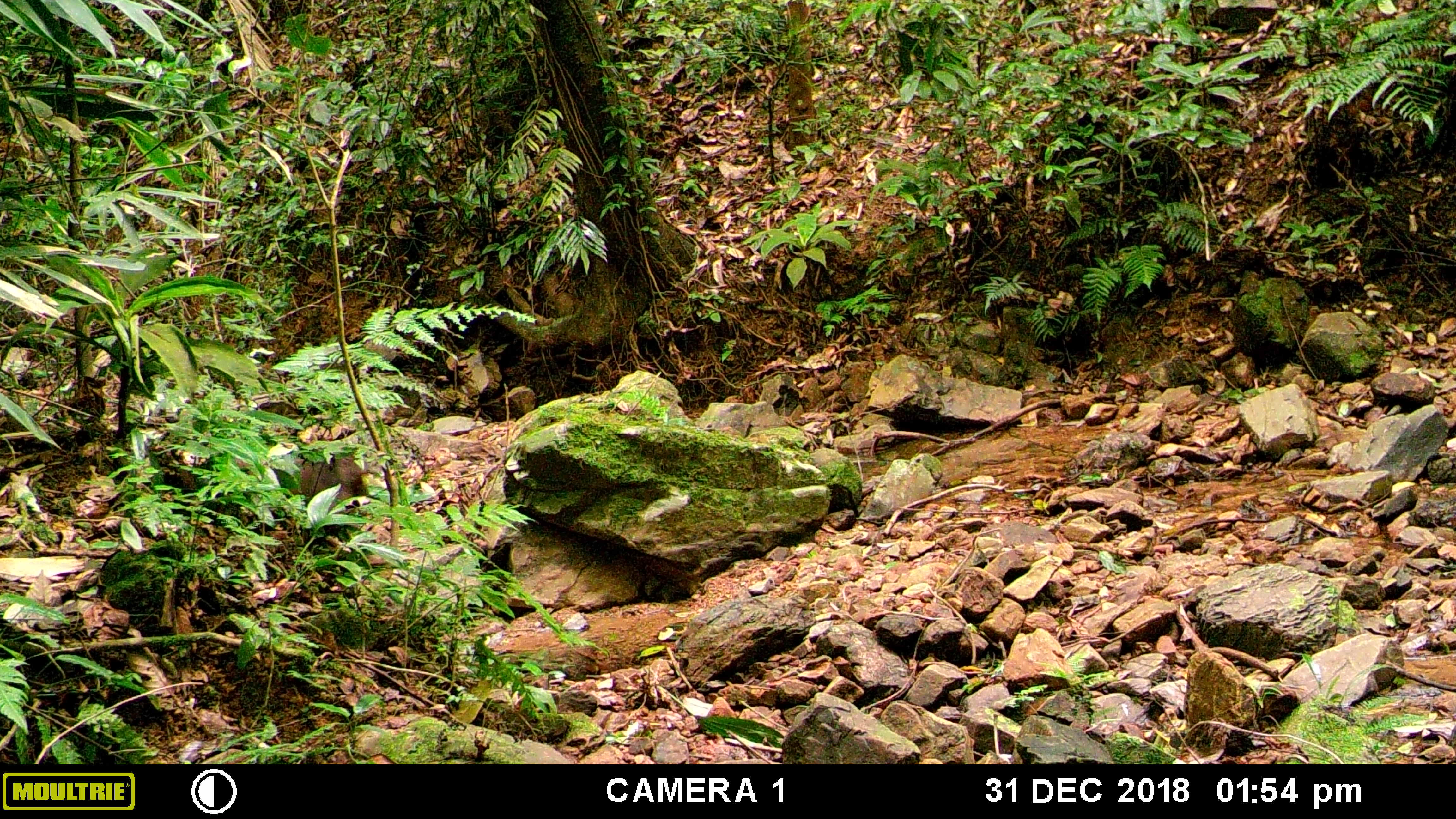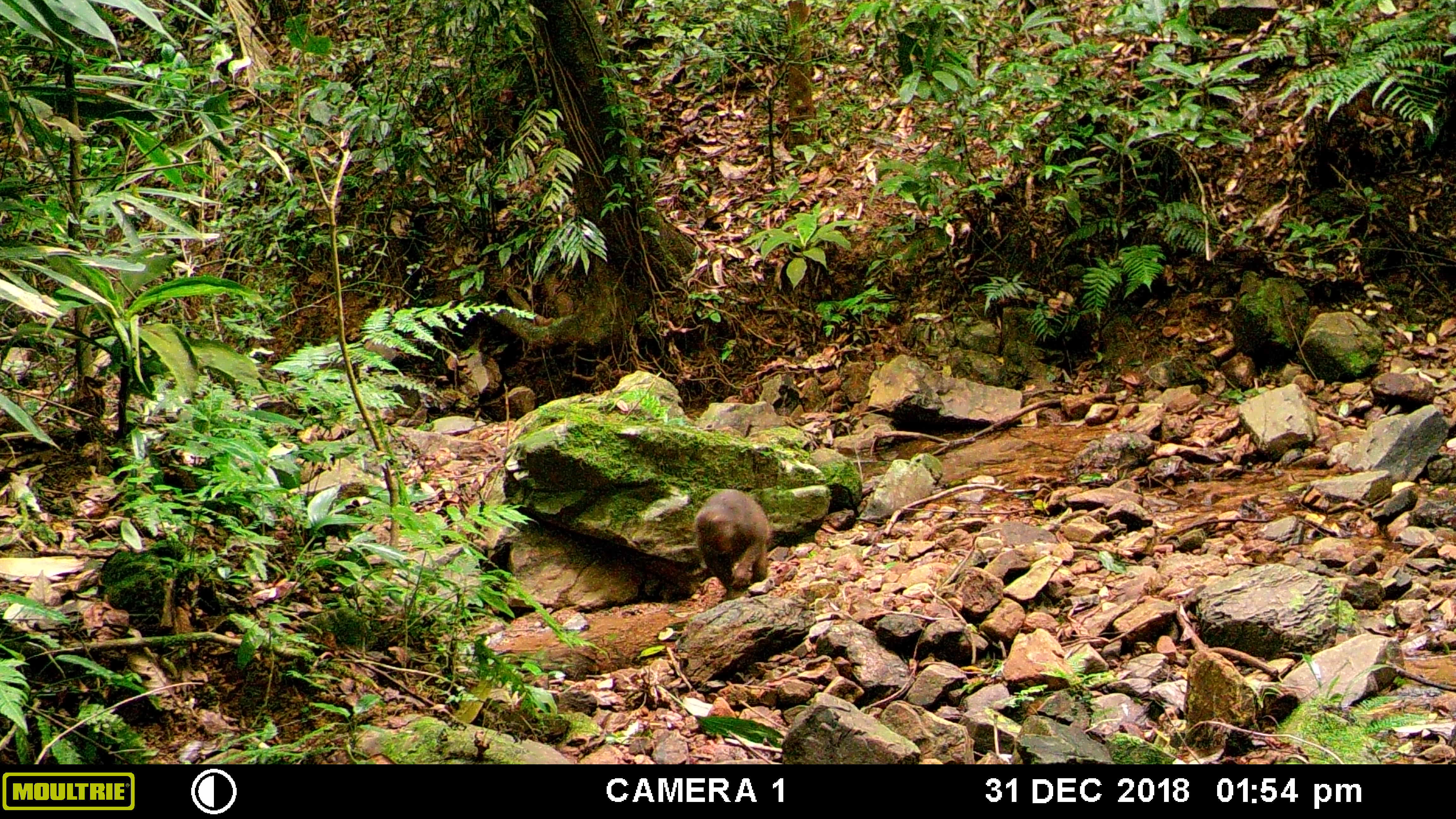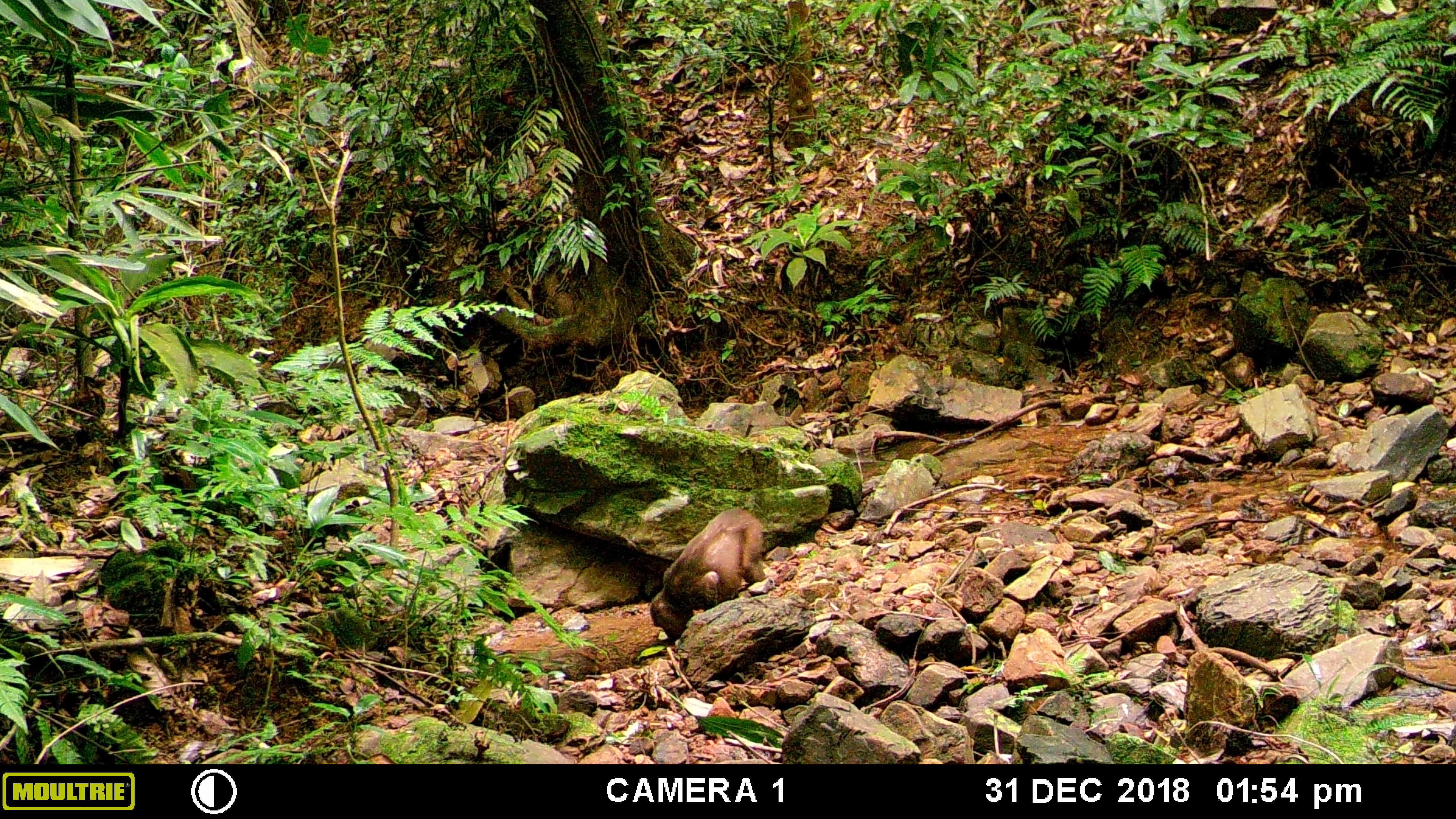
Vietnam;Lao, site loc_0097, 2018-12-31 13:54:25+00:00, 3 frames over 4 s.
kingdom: Animalia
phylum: Chordata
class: Mammalia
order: Primates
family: Cercopithecidae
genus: Macaca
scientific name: Macaca arctoides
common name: stump-tailed macaque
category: stump tailed macaque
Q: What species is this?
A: Stump tailed macaque (stump-tailed macaque) (Macaca arctoides).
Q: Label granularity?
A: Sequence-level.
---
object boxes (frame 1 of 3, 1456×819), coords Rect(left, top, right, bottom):
stump tailed macaque: Rect(260, 443, 370, 553)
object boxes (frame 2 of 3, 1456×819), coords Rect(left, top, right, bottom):
stump tailed macaque: Rect(691, 491, 771, 601)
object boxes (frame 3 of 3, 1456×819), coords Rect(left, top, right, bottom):
stump tailed macaque: Rect(648, 506, 765, 643)